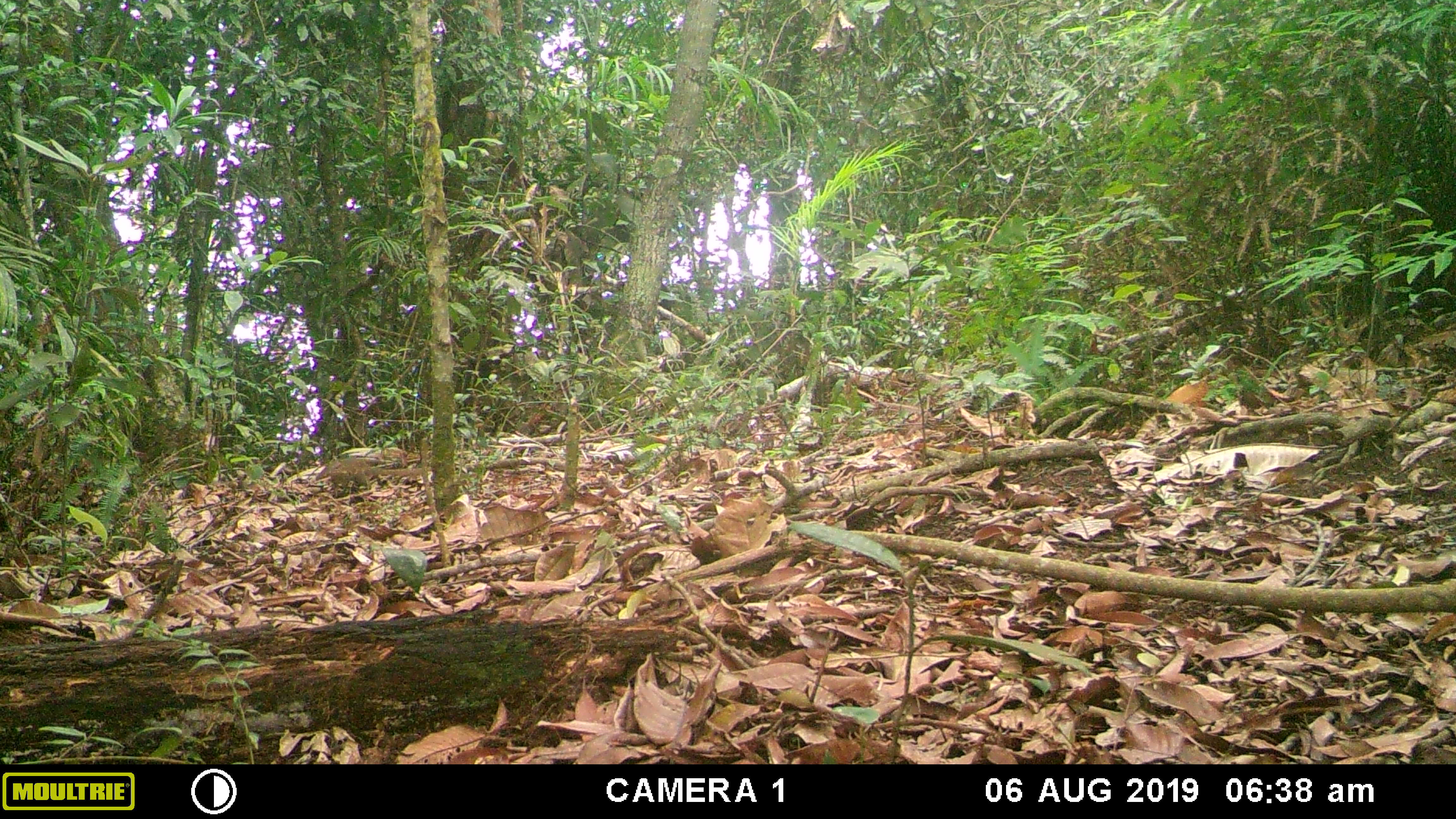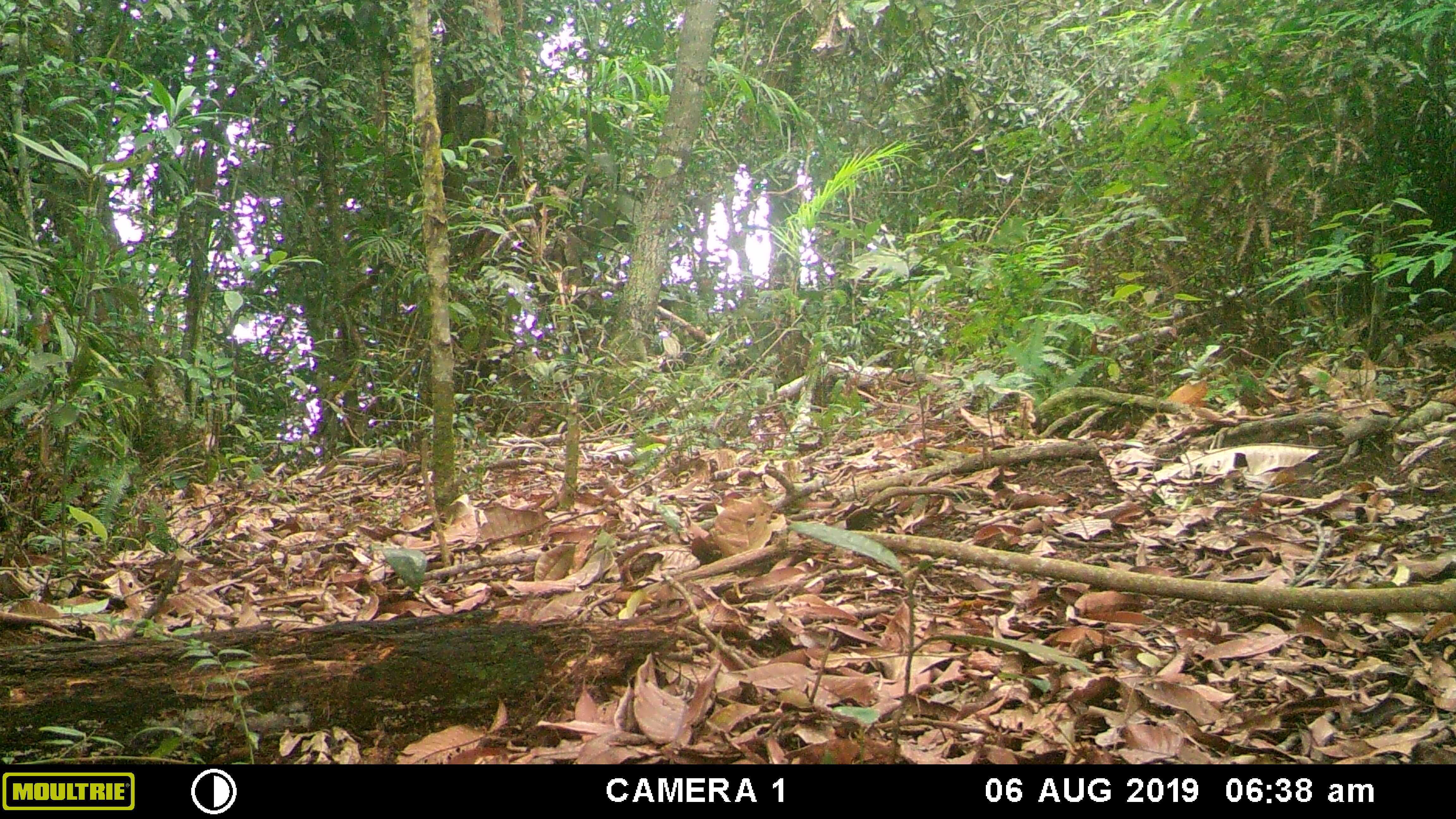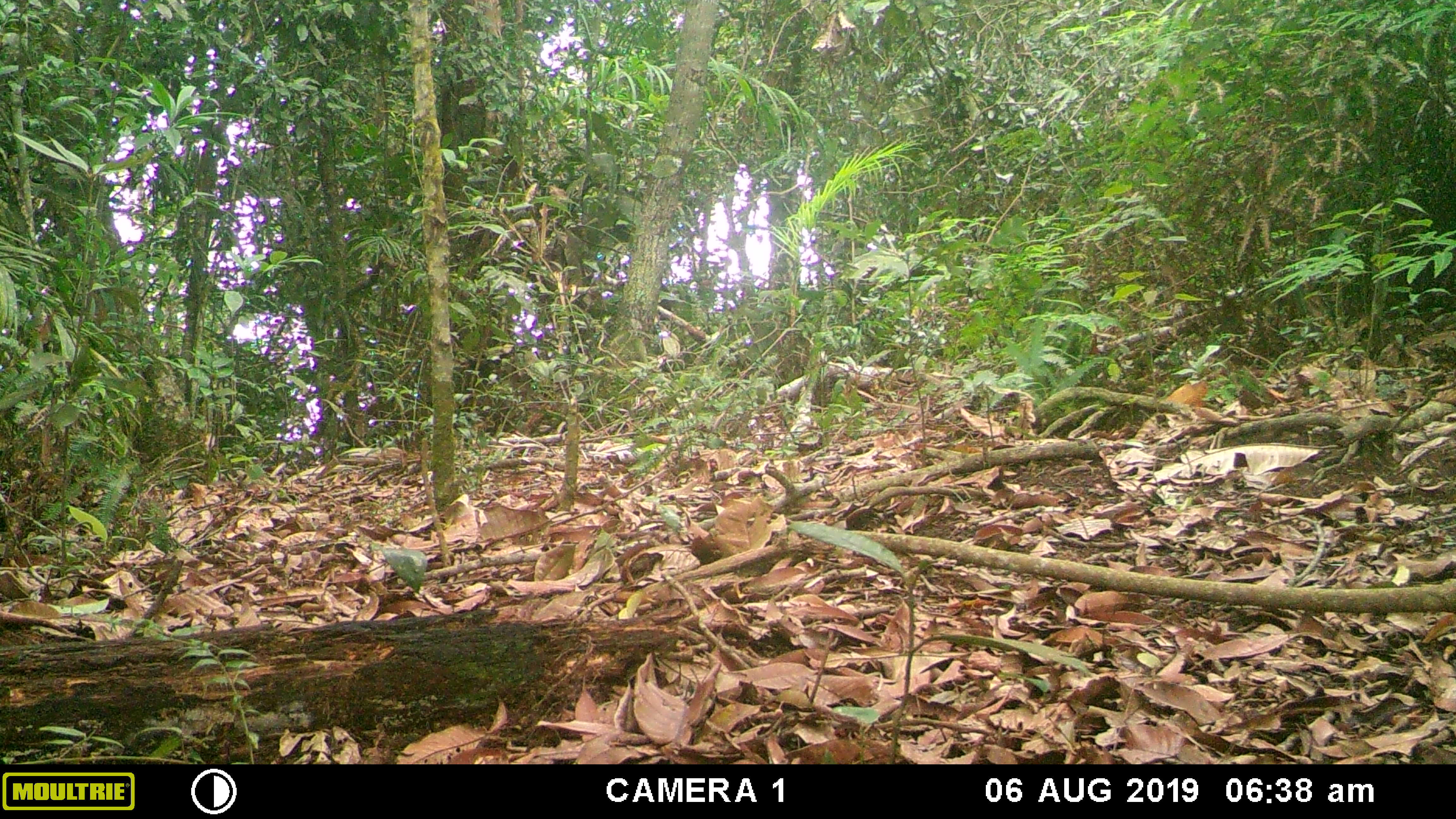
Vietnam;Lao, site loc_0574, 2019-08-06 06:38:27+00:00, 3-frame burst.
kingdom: Animalia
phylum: Chordata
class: Mammalia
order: Scandentia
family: Tupaiidae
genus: Tupaia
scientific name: Tupaia belangeri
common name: northern treeshrew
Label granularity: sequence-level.